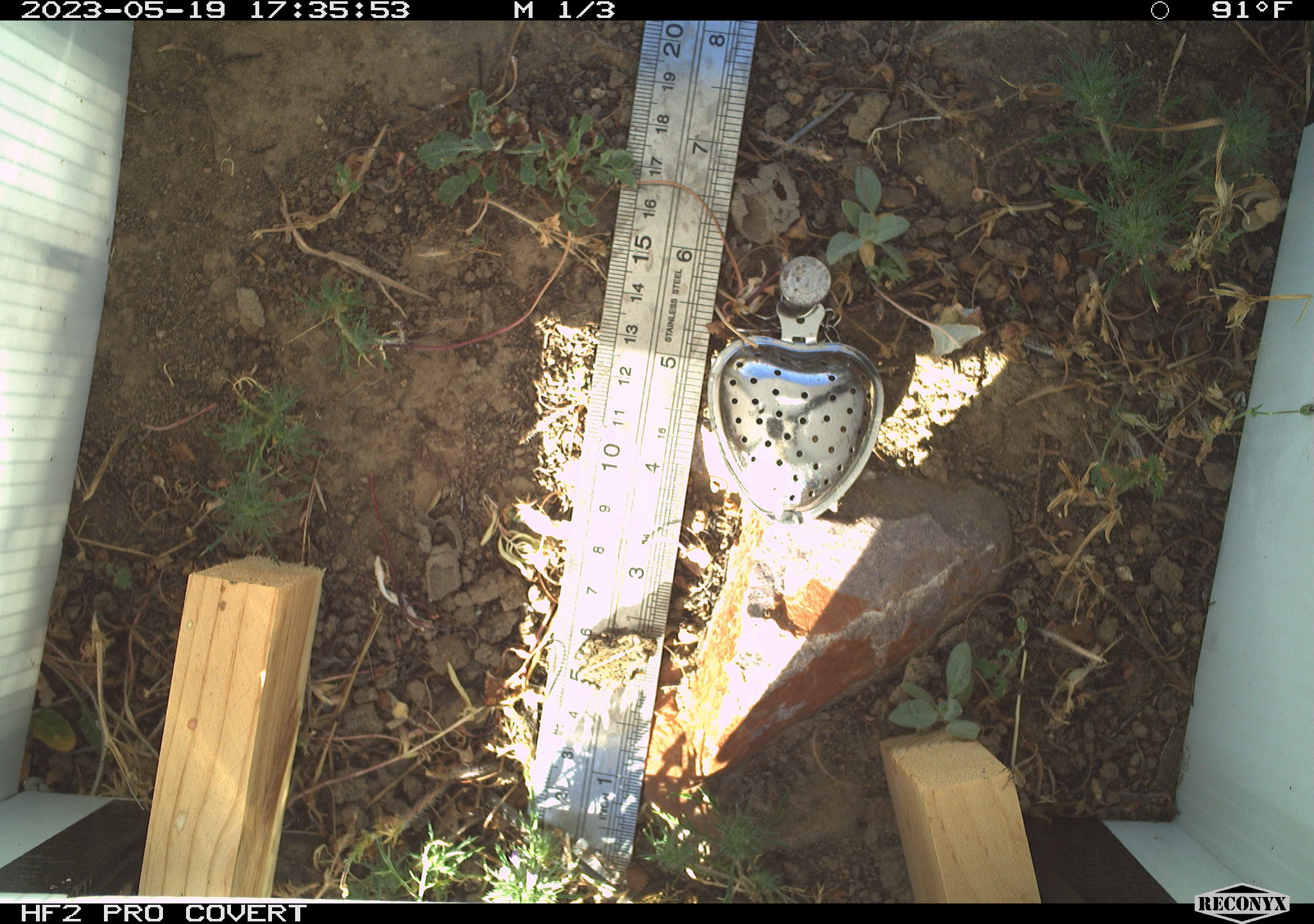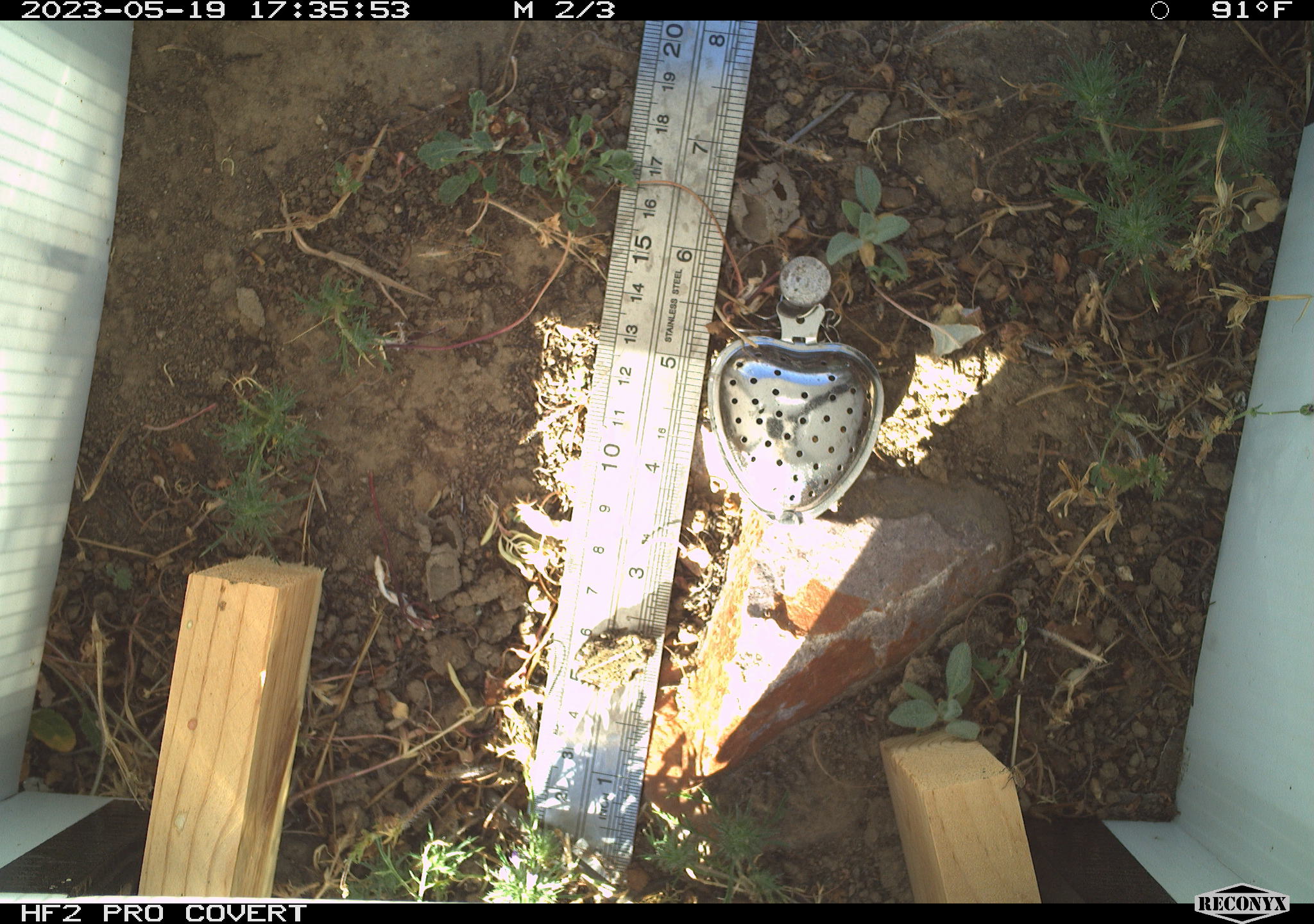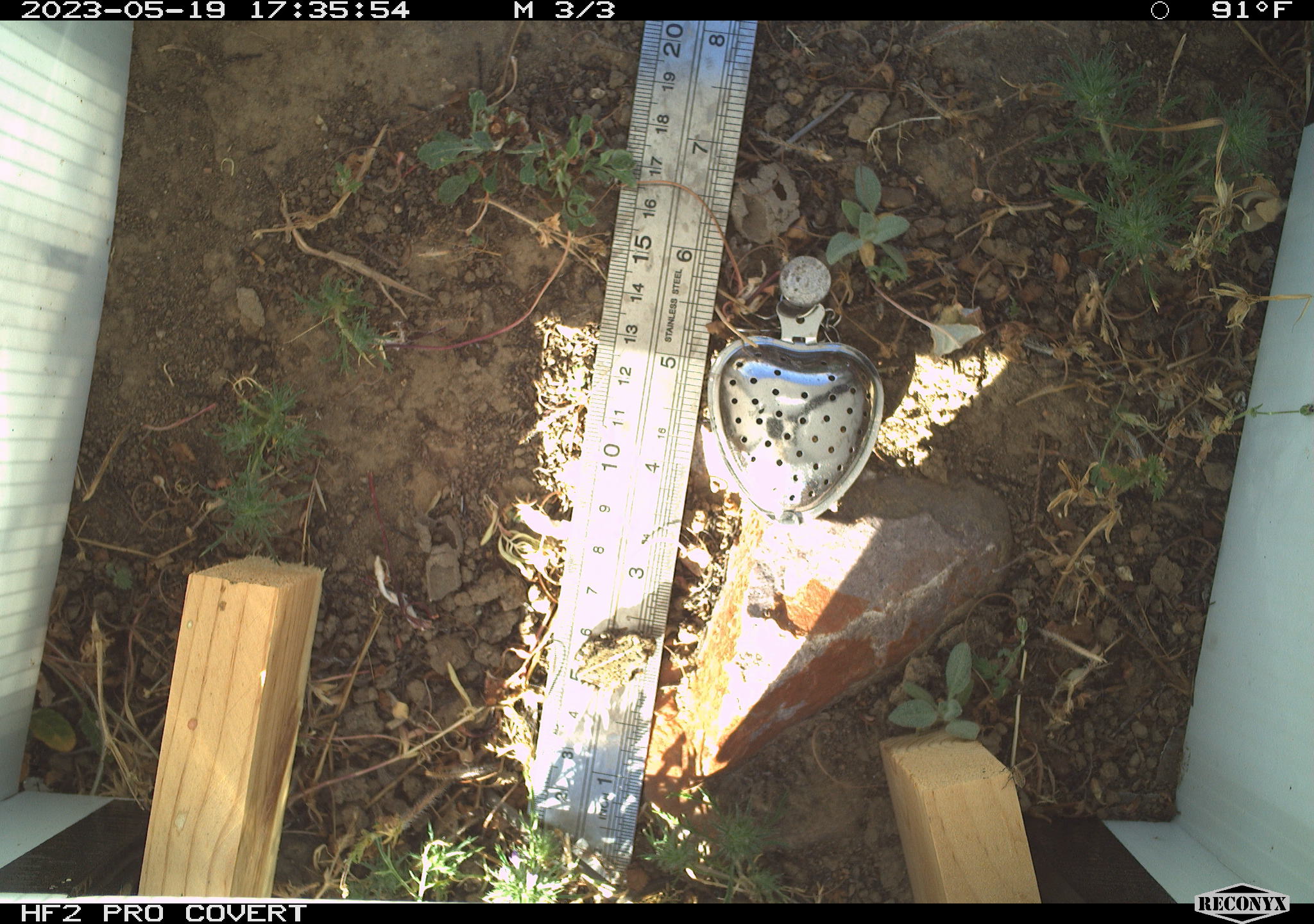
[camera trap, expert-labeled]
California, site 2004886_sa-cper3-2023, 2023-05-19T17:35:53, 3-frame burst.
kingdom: Animalia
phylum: Chordata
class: Amphibia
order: Anura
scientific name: Anura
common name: frogs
Frogs (Anura).